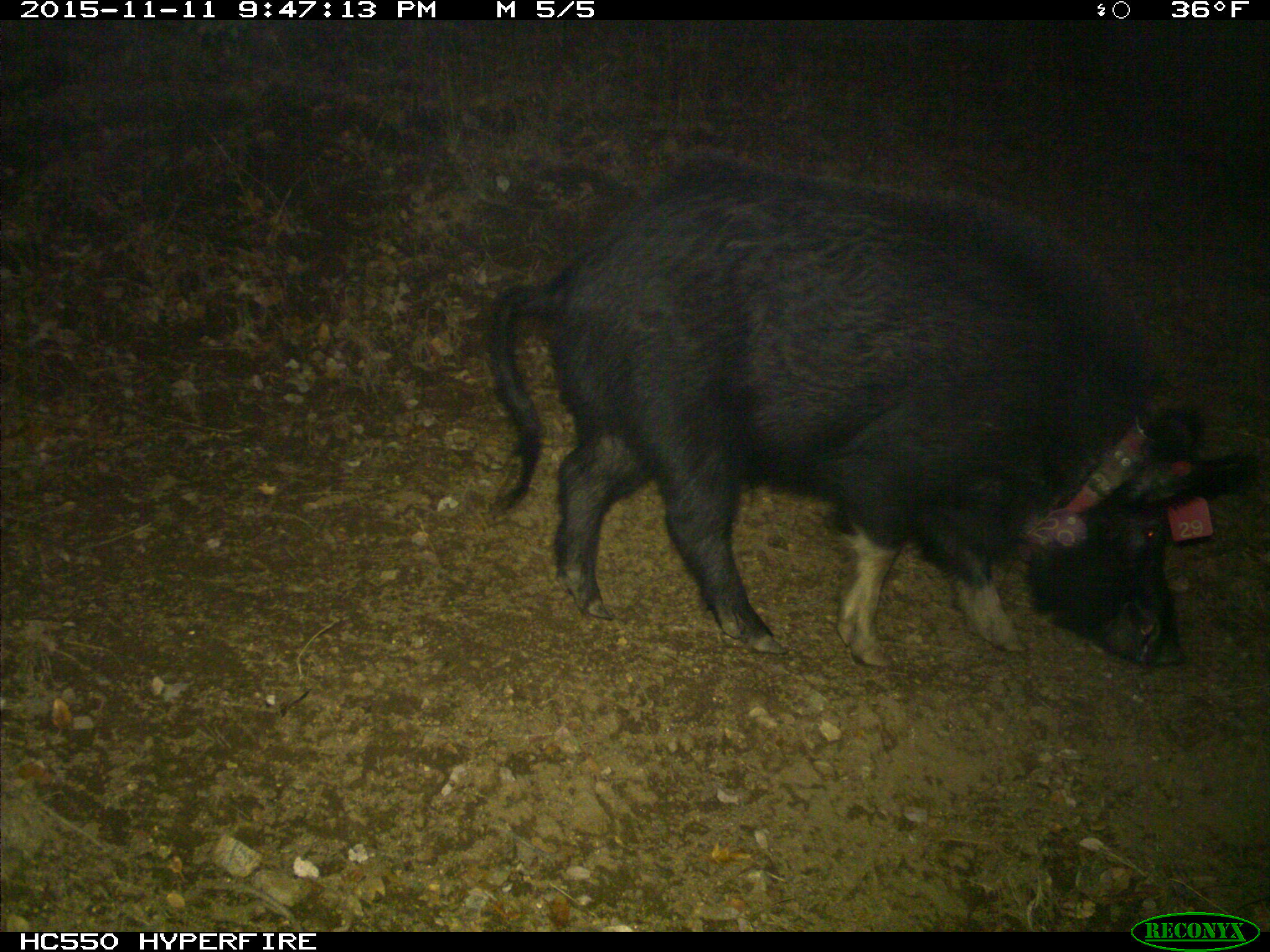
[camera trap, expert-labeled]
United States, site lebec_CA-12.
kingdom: Animalia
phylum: Chordata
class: Mammalia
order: Artiodactyla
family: Suidae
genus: Sus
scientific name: Sus scrofa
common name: wild boar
Sus scrofa (wild boar).